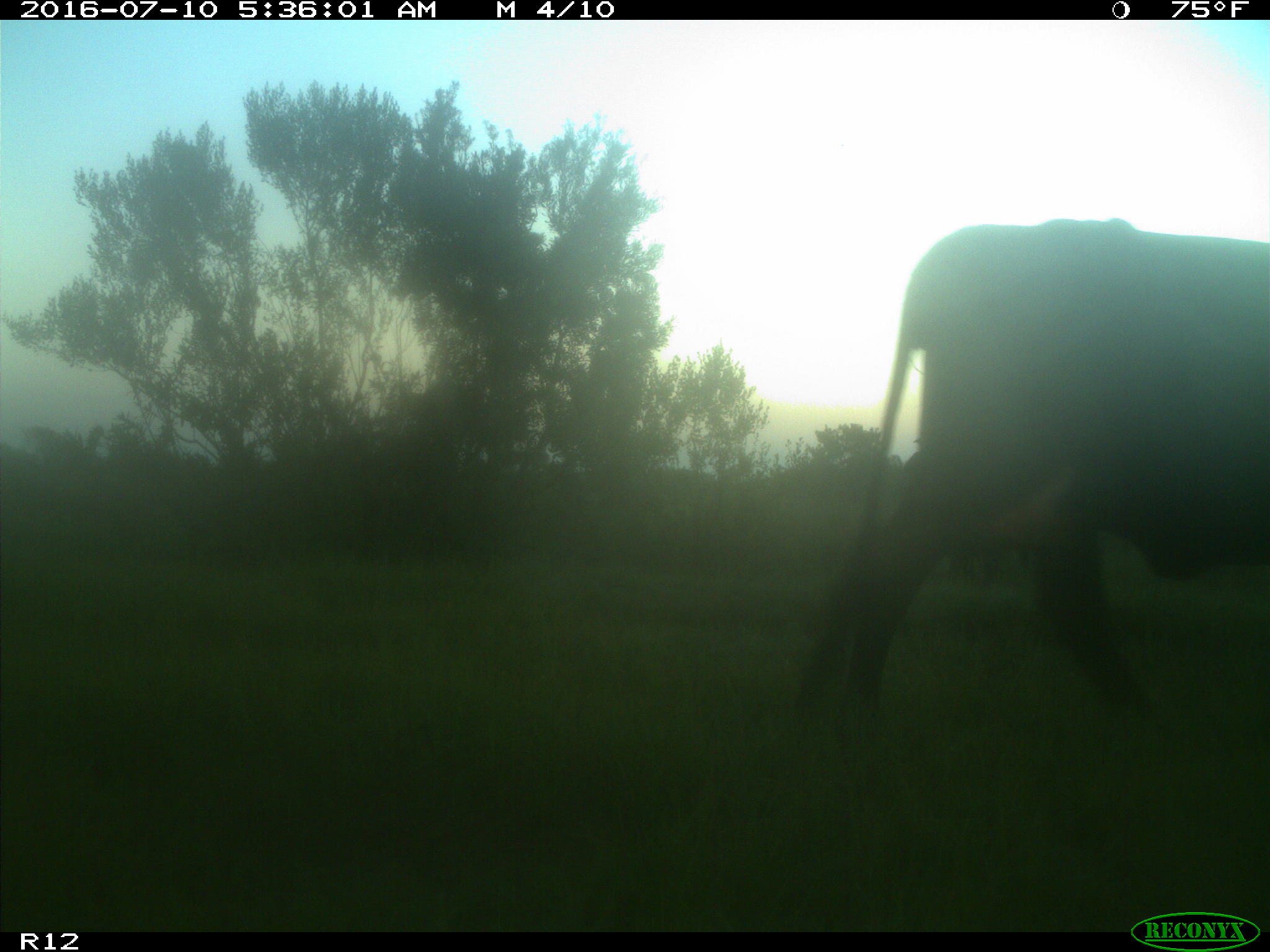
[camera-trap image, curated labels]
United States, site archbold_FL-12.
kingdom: Animalia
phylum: Chordata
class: Mammalia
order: Artiodactyla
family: Bovidae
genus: Bos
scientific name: Bos taurus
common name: domestic cow